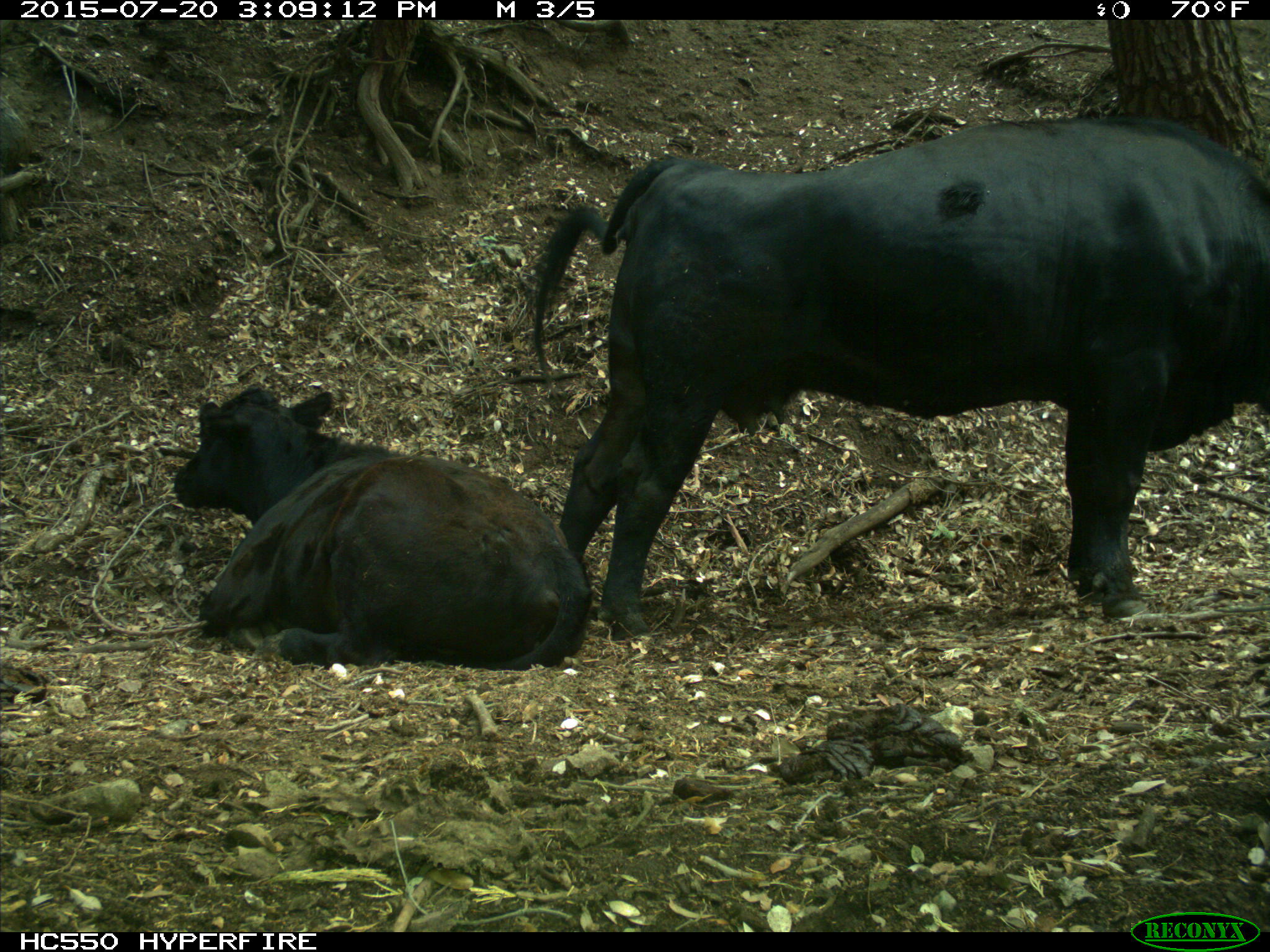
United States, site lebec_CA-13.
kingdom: Animalia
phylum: Chordata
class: Mammalia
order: Artiodactyla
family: Bovidae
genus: Bos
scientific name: Bos taurus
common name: domestic cow